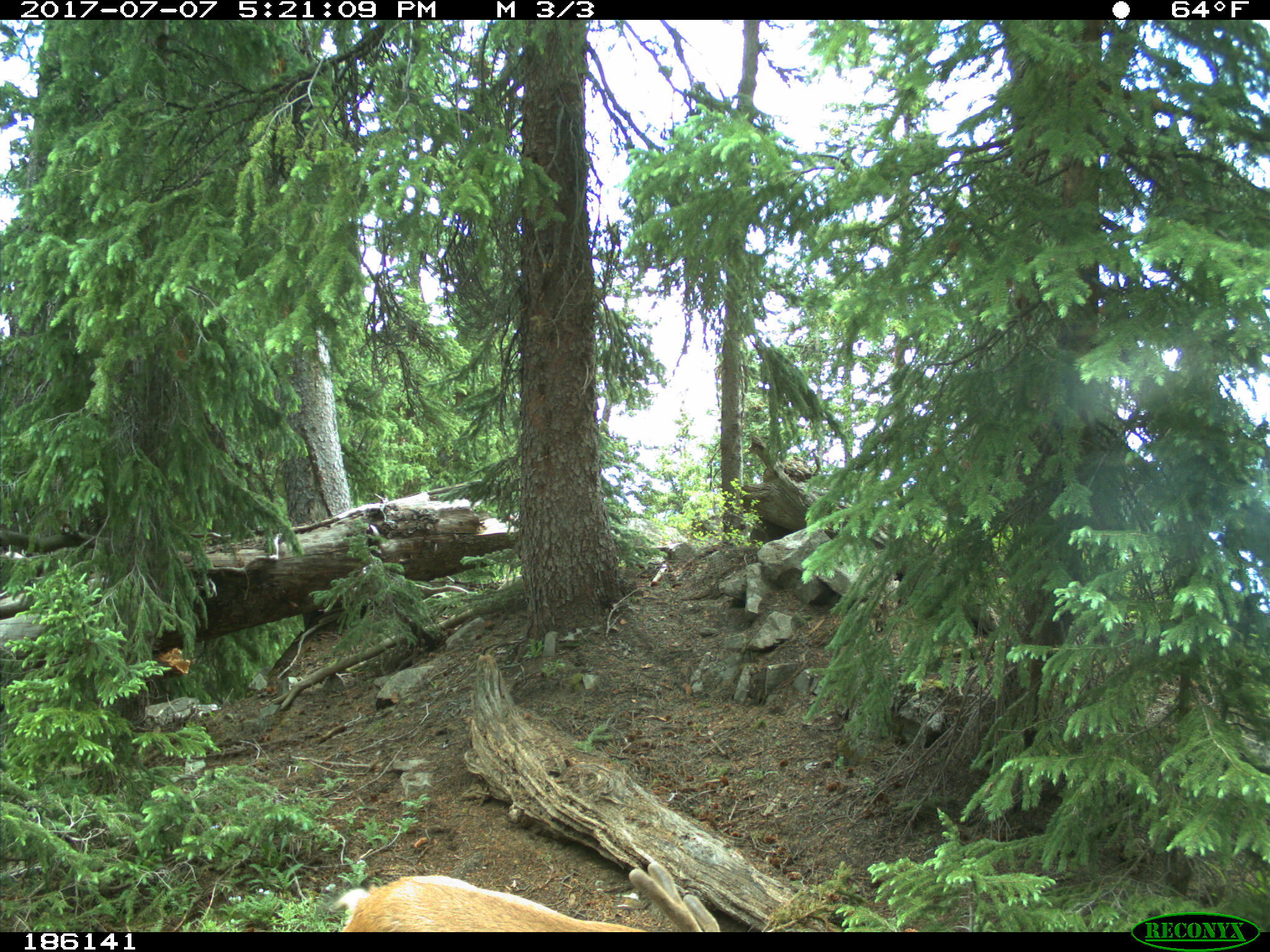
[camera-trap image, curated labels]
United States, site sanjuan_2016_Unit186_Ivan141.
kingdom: Animalia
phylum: Chordata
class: Mammalia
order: Artiodactyla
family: Cervidae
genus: Odocoileus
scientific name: Odocoileus hemionus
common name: mule deer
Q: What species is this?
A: Odocoileus hemionus (mule deer).